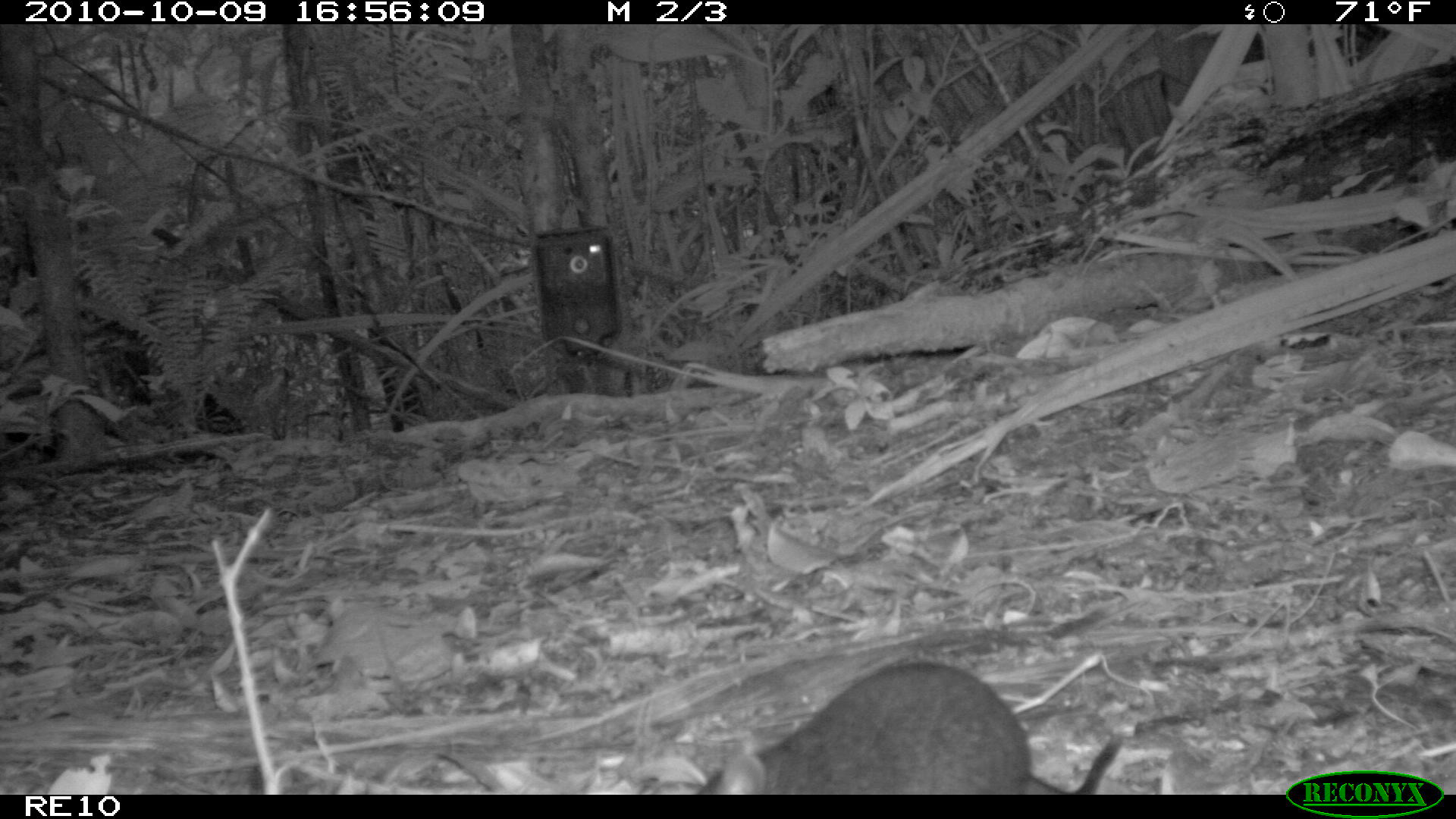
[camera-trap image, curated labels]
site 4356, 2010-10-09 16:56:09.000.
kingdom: Animalia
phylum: Chordata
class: Mammalia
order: Rodentia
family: Muridae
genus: Rattus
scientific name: Rattus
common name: rodent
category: unknown rat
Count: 1.